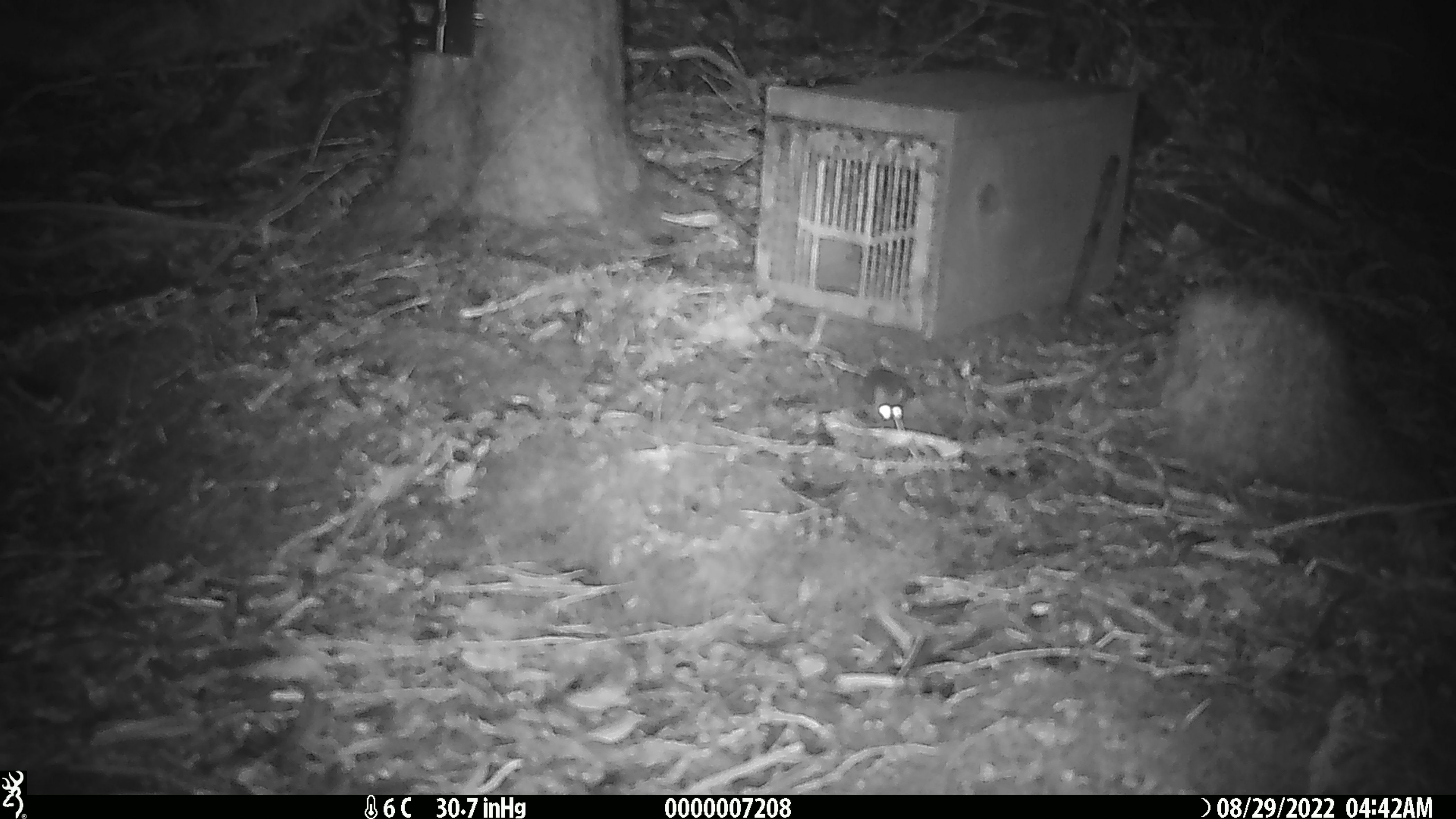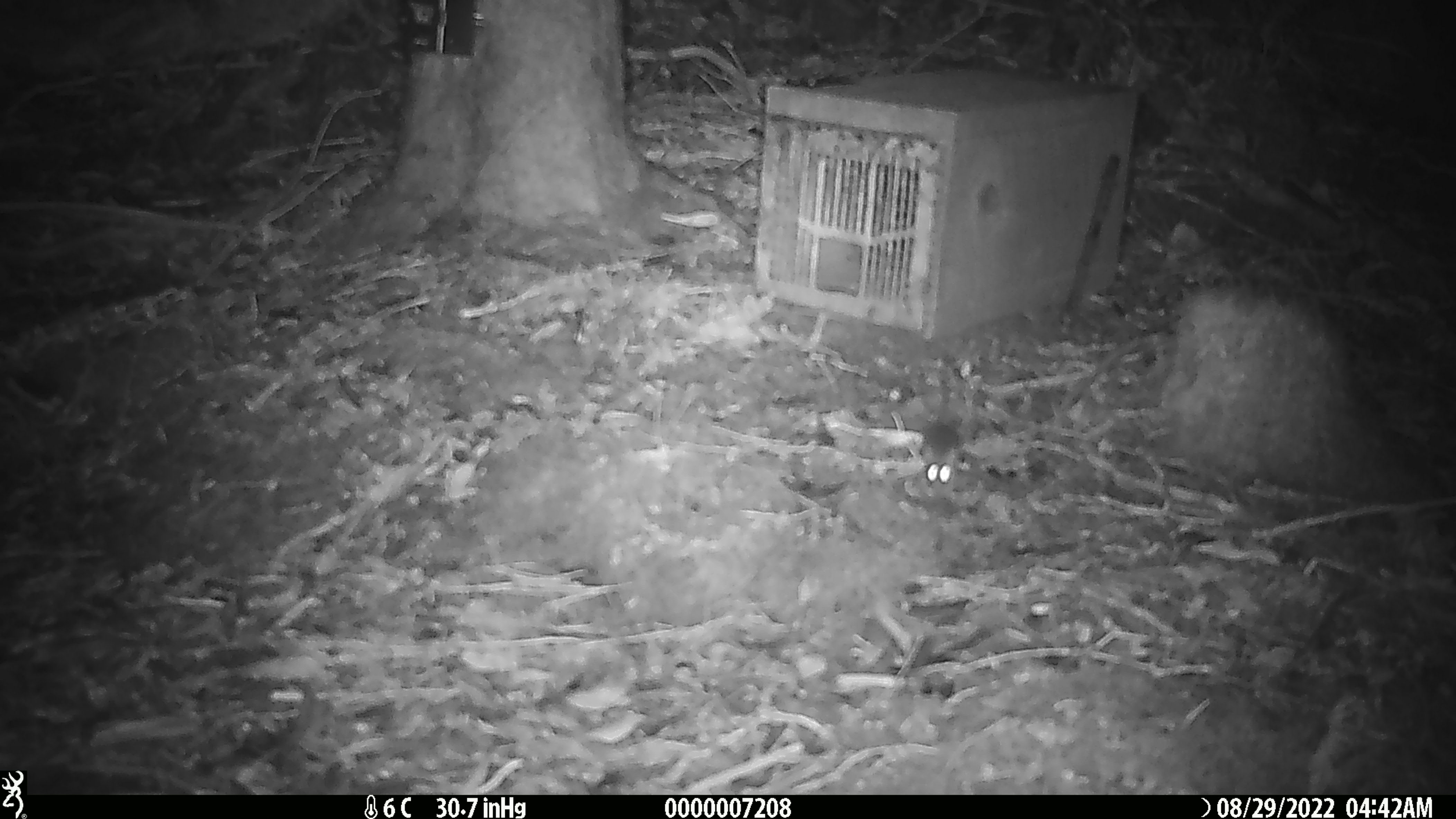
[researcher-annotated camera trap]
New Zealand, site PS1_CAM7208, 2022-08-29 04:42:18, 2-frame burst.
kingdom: Animalia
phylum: Chordata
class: Mammalia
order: Rodentia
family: Muridae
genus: Mus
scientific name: Mus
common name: mouse